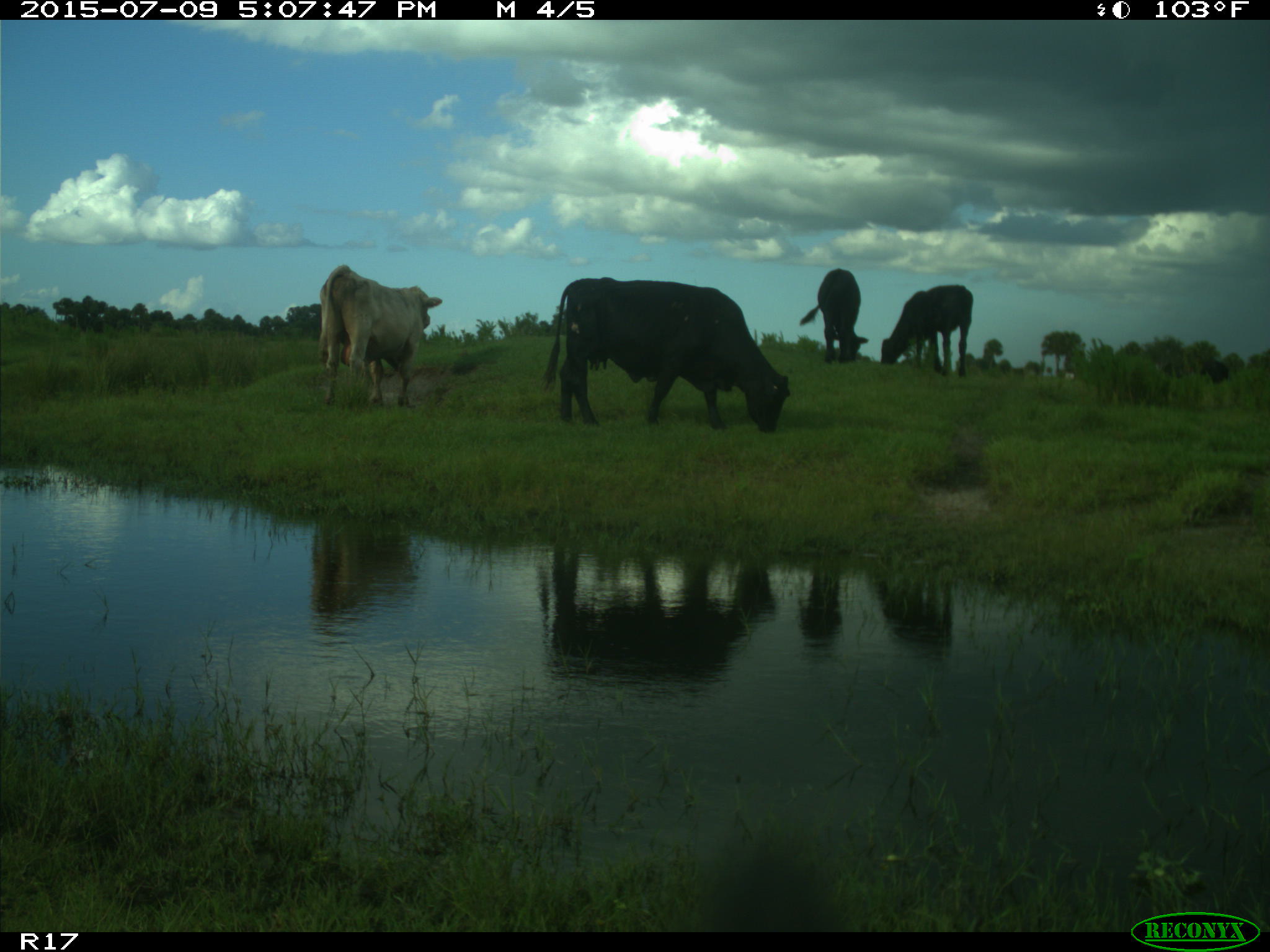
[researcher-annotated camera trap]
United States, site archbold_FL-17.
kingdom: Animalia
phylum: Chordata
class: Mammalia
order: Artiodactyla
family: Bovidae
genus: Bos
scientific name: Bos taurus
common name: domestic cow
Bos taurus (domestic cow).